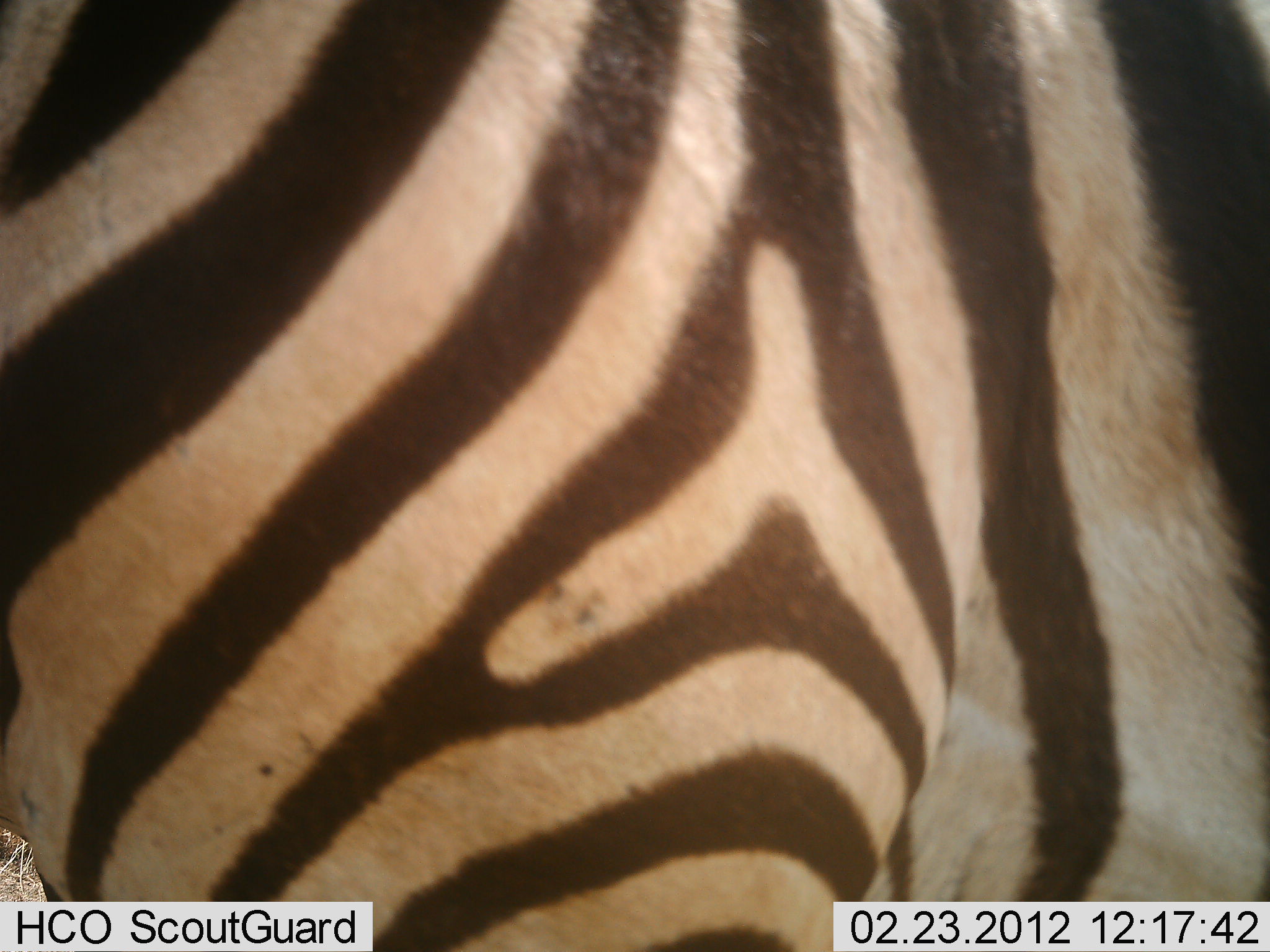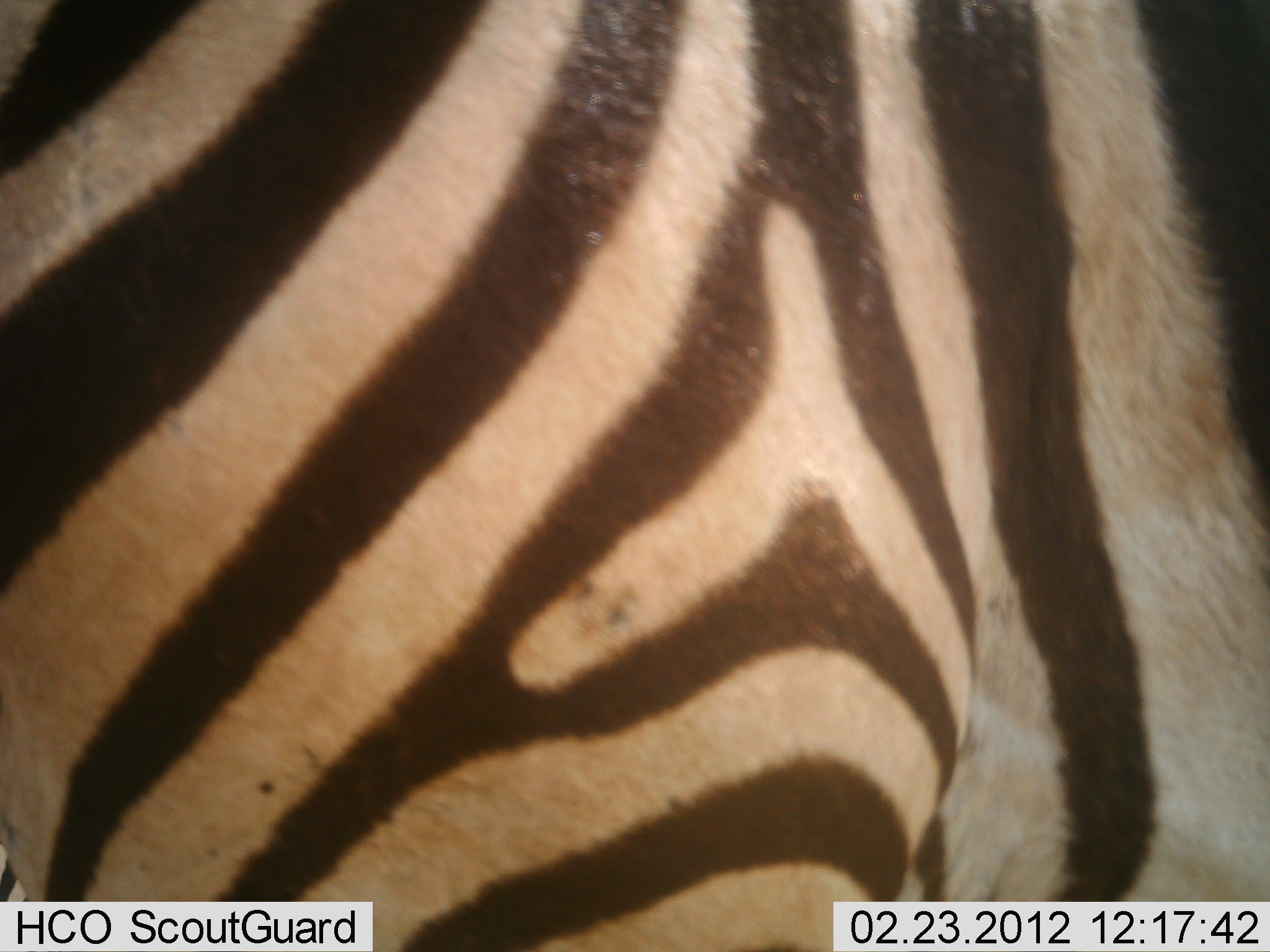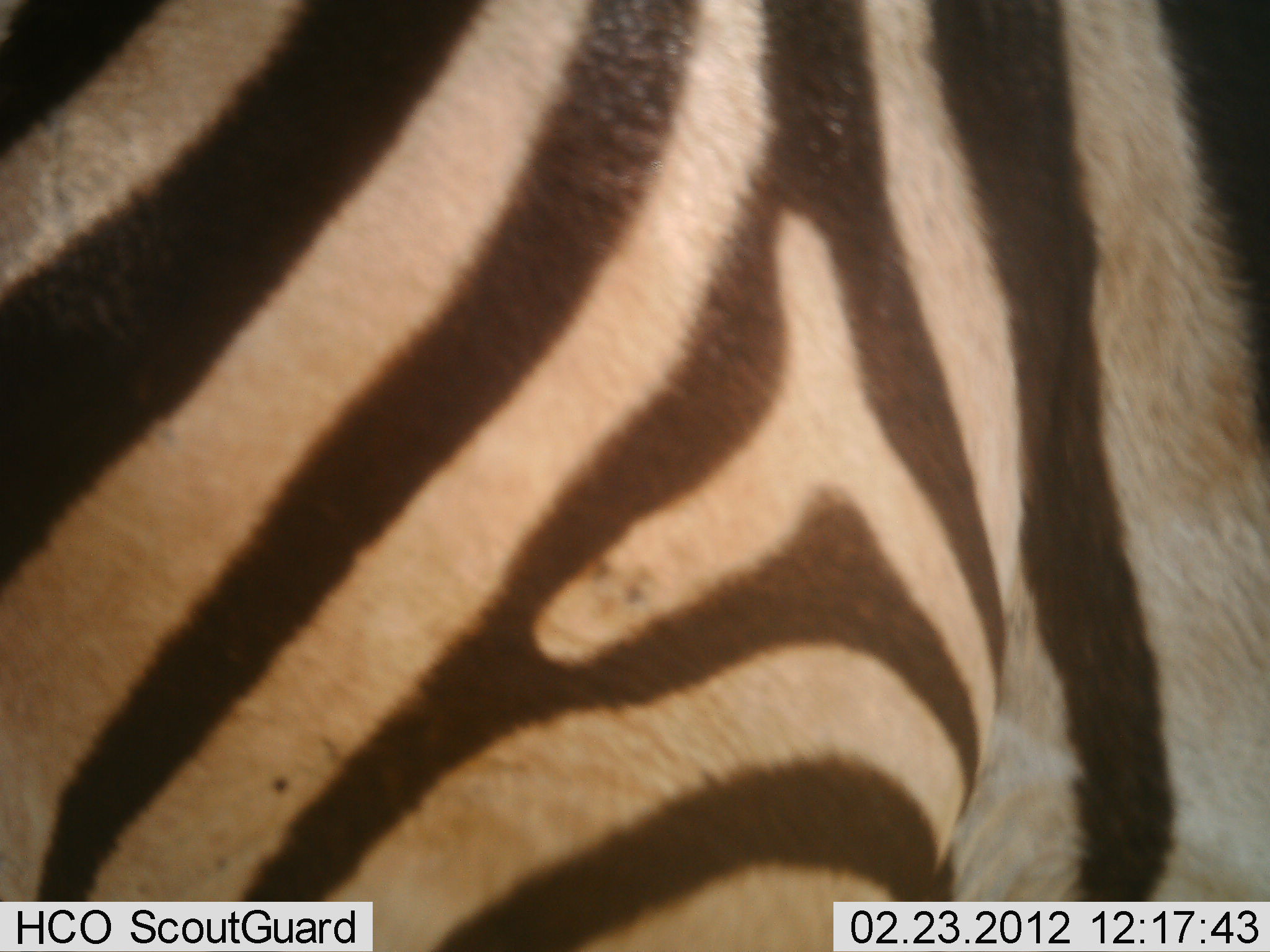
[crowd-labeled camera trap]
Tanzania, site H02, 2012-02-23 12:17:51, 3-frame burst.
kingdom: Animalia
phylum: Chordata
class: Mammalia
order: Perissodactyla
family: Equidae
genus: Equus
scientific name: Equus quagga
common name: plains zebra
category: zebra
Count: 1.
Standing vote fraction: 88%.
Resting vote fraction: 0%.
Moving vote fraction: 19%.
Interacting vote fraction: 0%.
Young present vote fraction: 0%.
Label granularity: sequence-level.